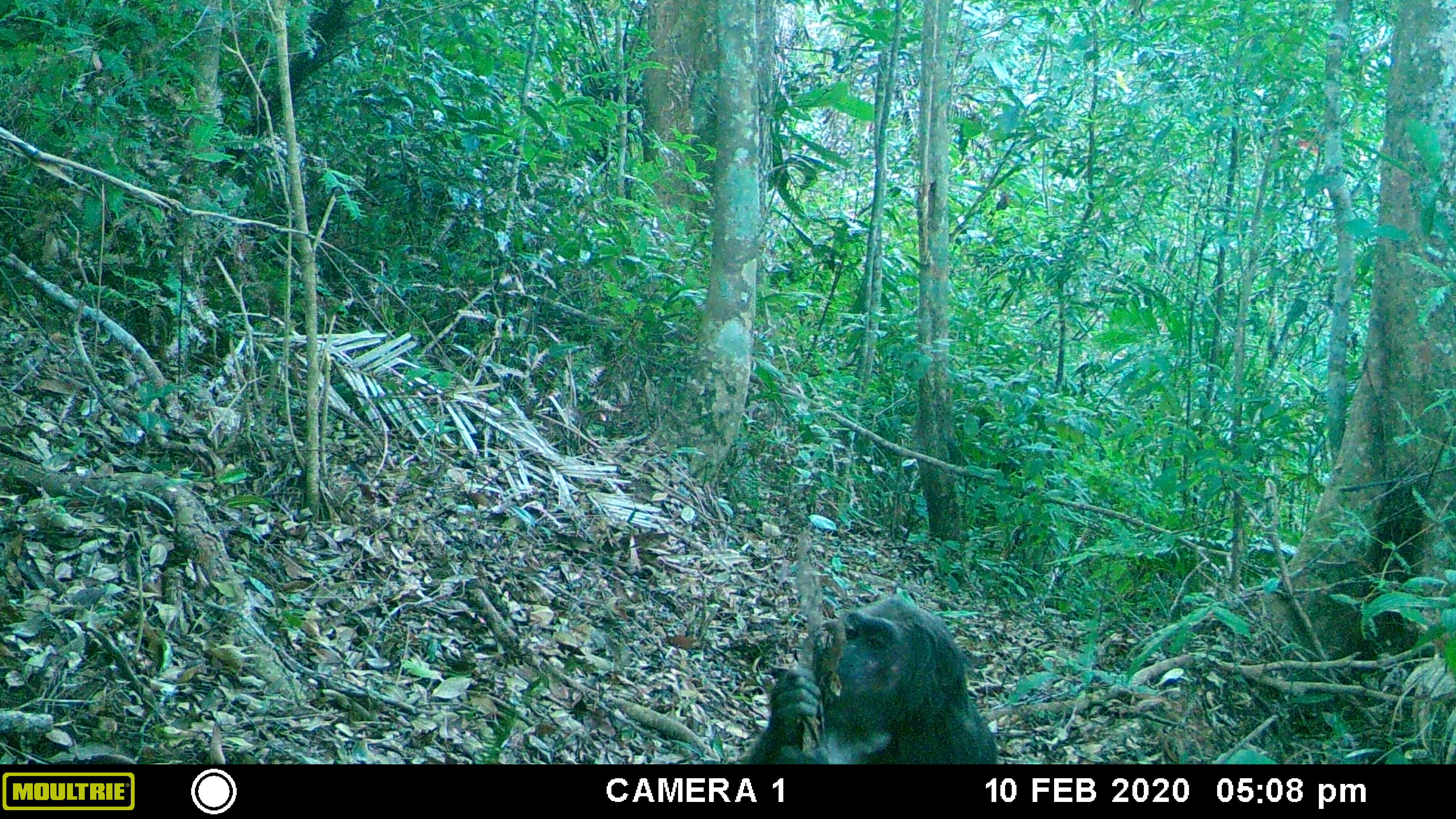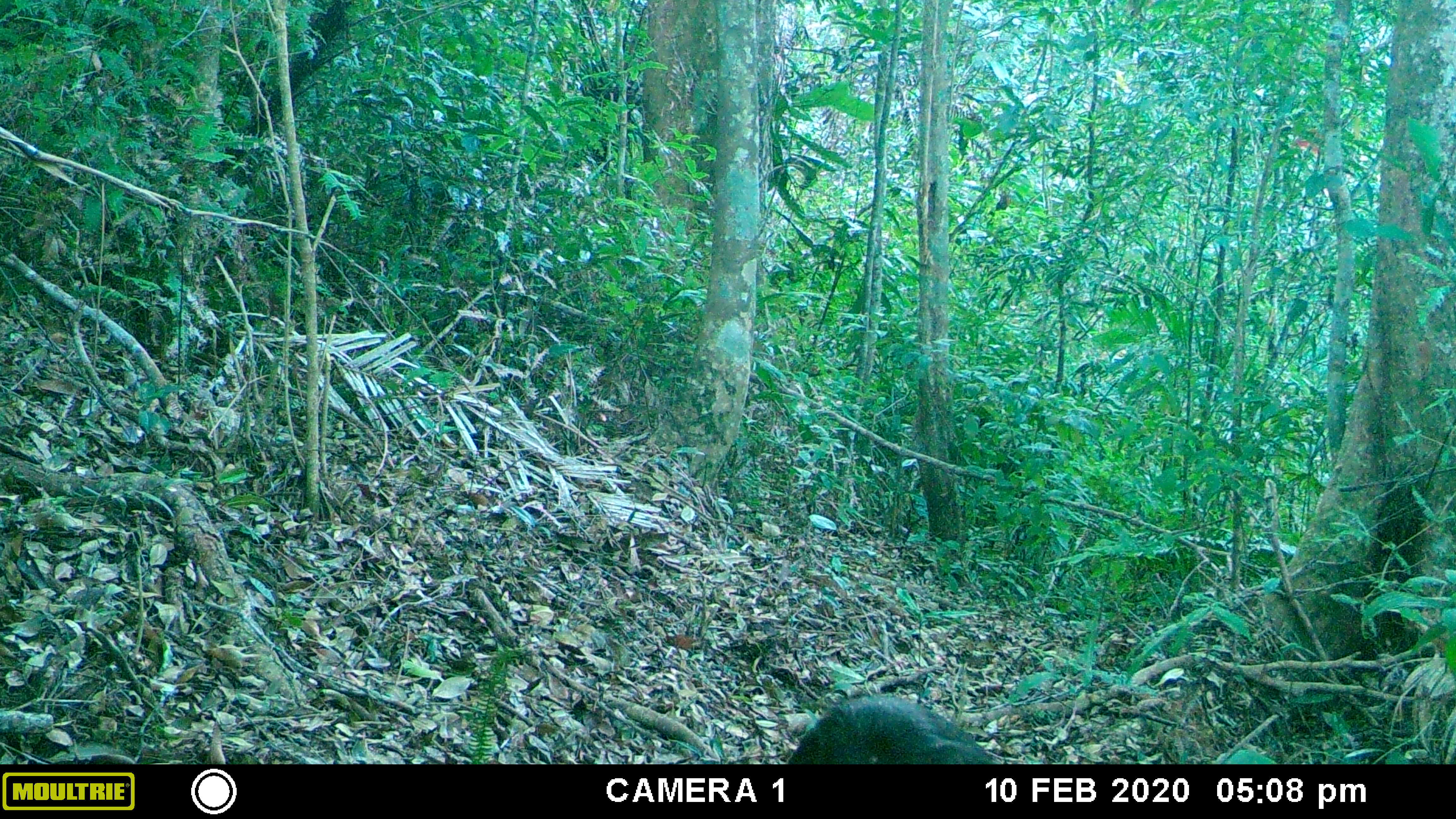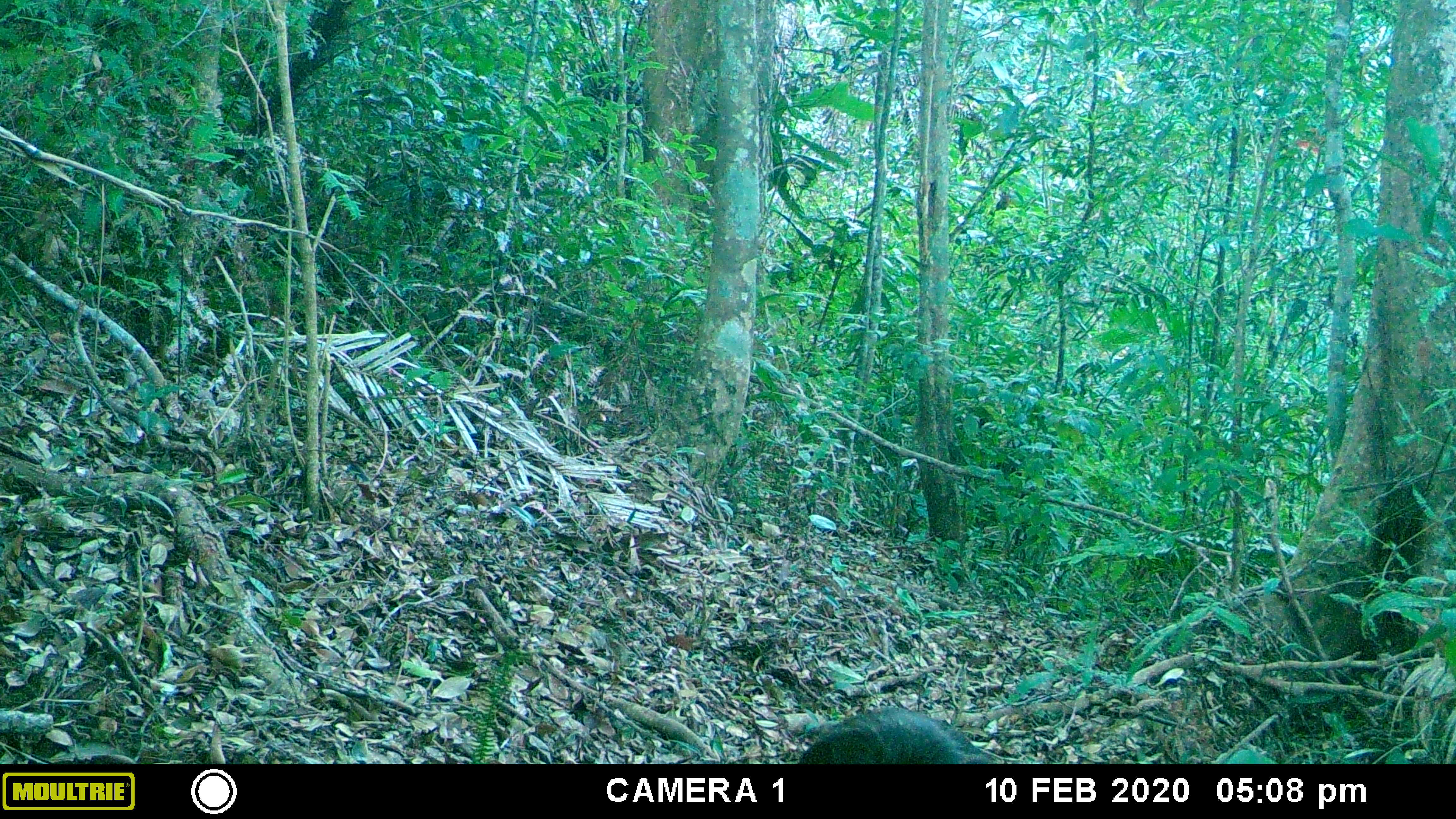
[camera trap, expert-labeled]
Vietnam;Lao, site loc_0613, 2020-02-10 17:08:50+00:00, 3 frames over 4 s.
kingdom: Animalia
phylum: Chordata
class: Mammalia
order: Primates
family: Cercopithecidae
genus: Macaca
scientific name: Macaca arctoides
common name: stump-tailed macaque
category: stump tailed macaque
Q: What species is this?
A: Stump tailed macaque (stump-tailed macaque) (Macaca arctoides).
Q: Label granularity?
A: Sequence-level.